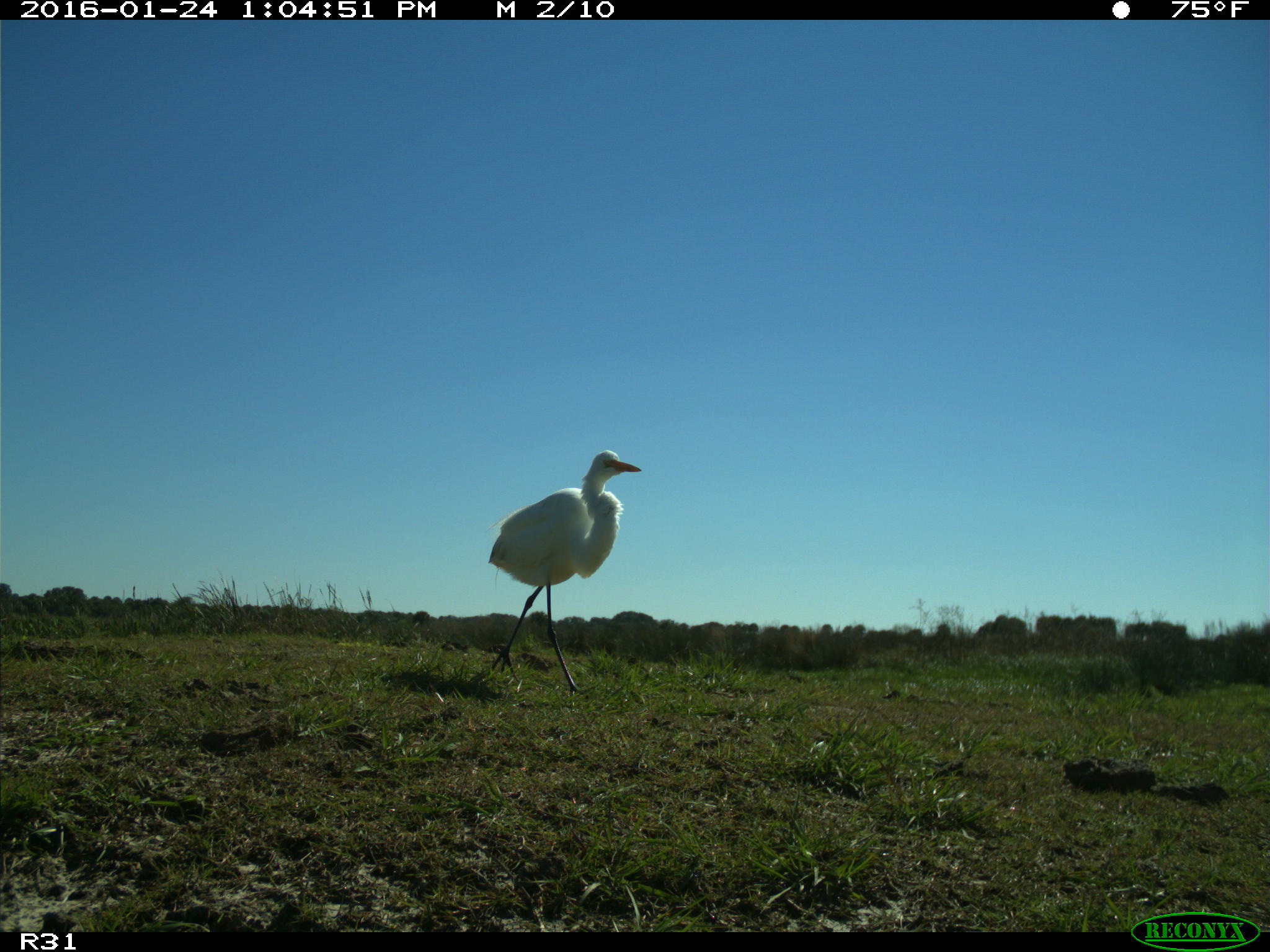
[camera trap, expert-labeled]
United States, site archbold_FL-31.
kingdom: Animalia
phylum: Chordata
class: Aves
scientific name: Aves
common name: birds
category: unidentified bird